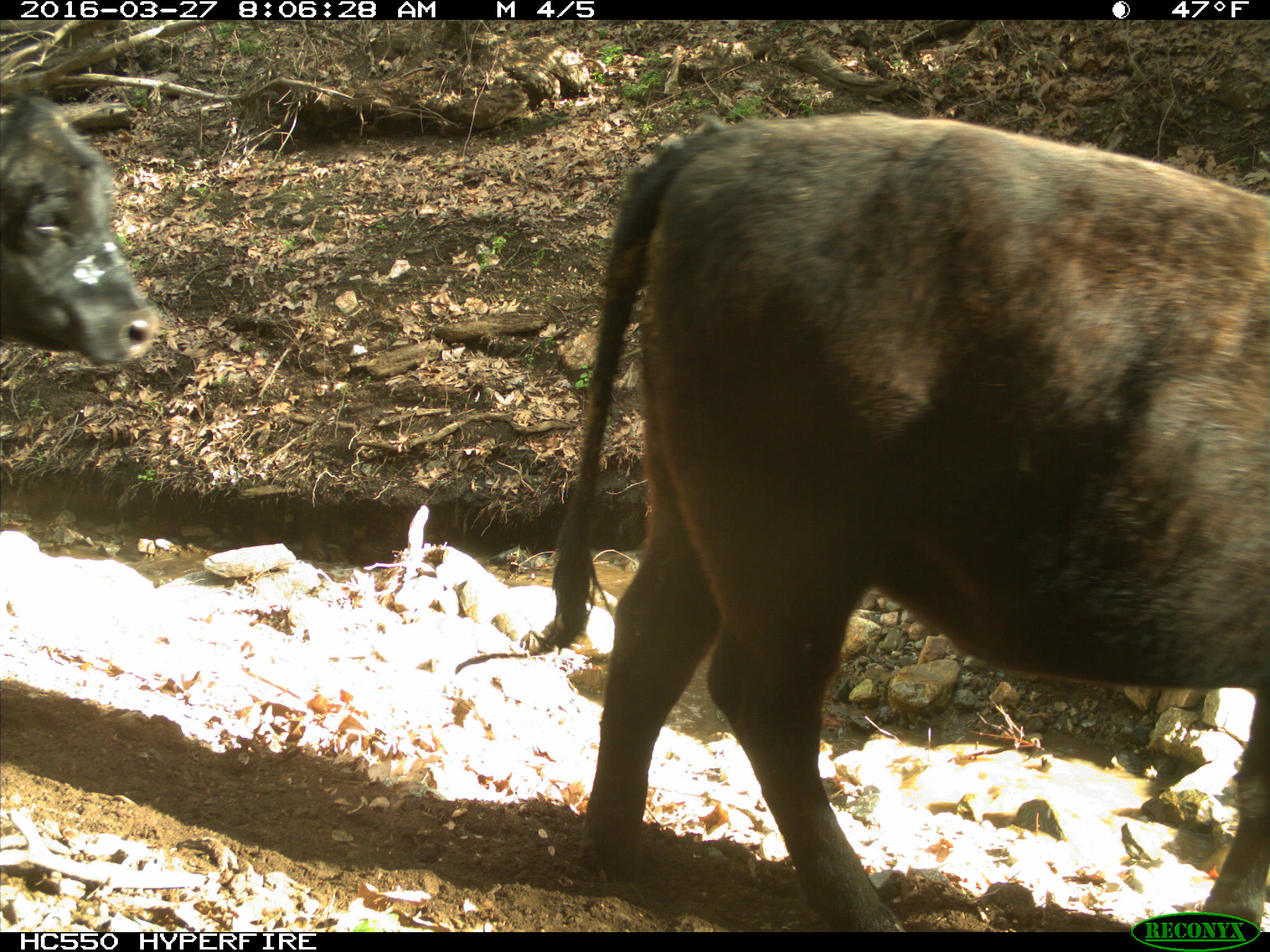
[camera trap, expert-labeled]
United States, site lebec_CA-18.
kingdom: Animalia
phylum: Chordata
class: Mammalia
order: Artiodactyla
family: Bovidae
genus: Bos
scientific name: Bos taurus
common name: domestic cow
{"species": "Bos taurus (domestic cow)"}